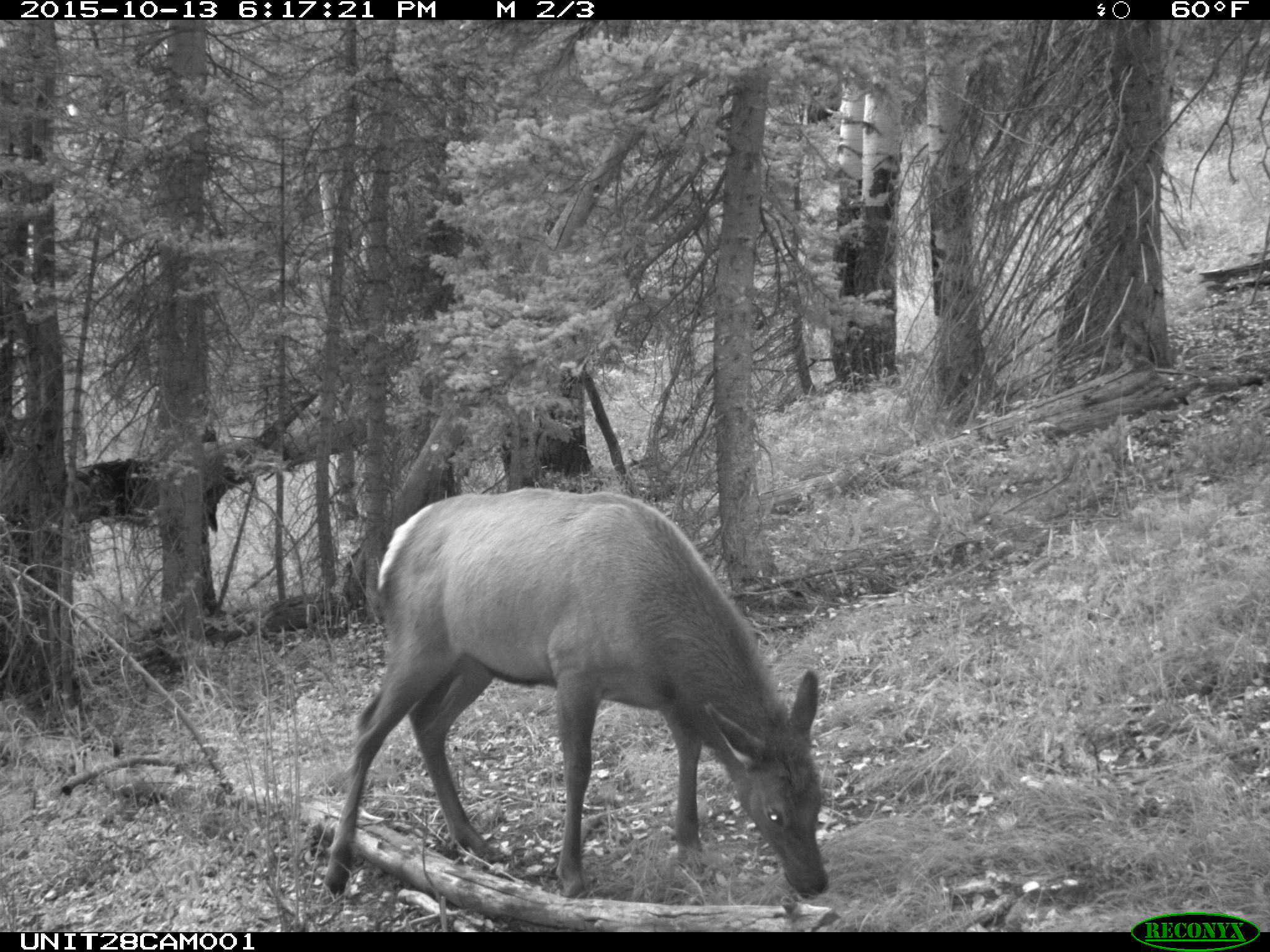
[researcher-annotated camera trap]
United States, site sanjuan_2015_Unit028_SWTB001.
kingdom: Animalia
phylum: Chordata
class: Mammalia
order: Artiodactyla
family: Cervidae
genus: Cervus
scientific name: Cervus elaphus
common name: red deer